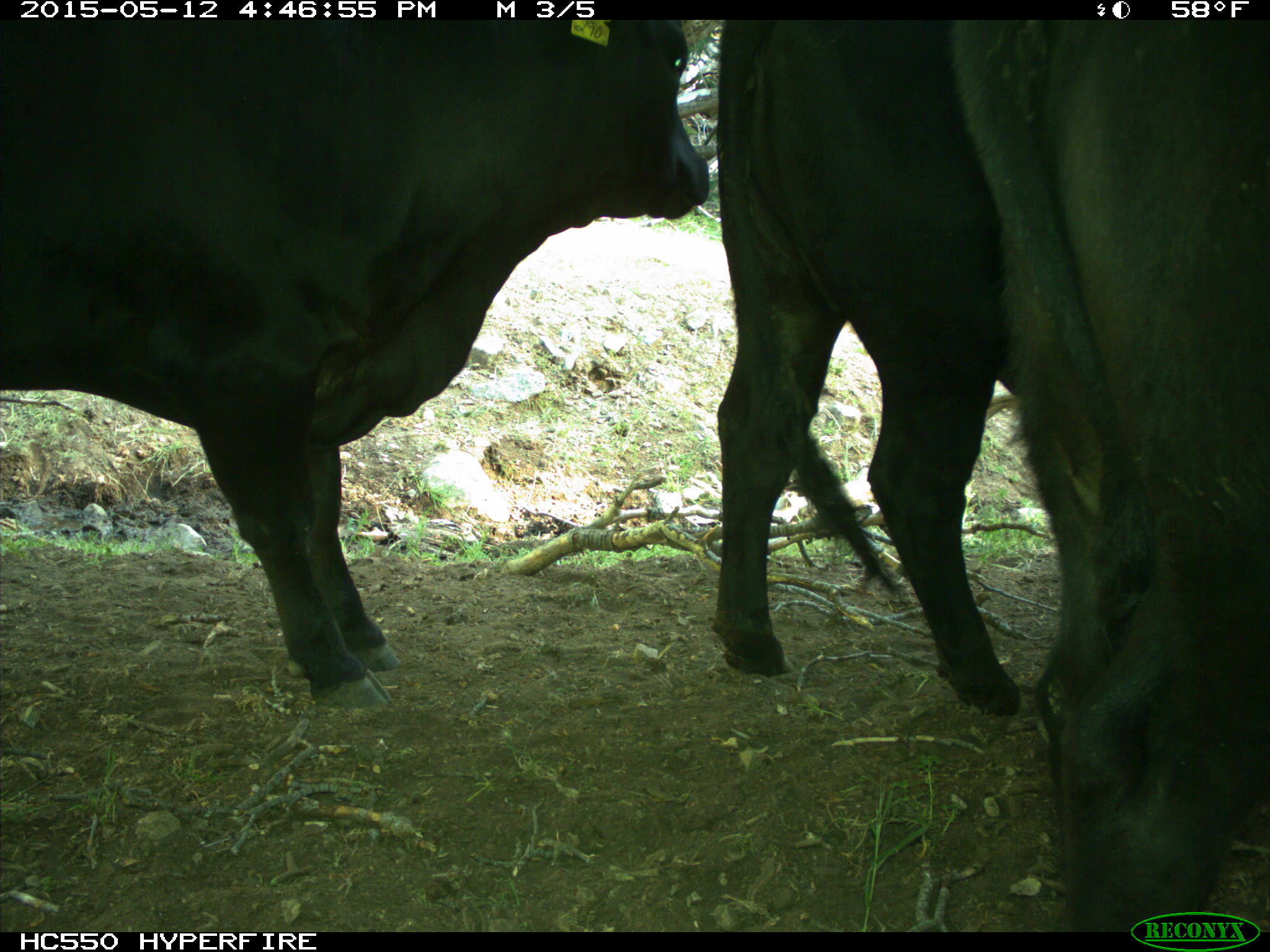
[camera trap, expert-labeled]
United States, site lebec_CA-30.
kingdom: Animalia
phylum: Chordata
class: Mammalia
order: Artiodactyla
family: Bovidae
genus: Bos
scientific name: Bos taurus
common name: domestic cow